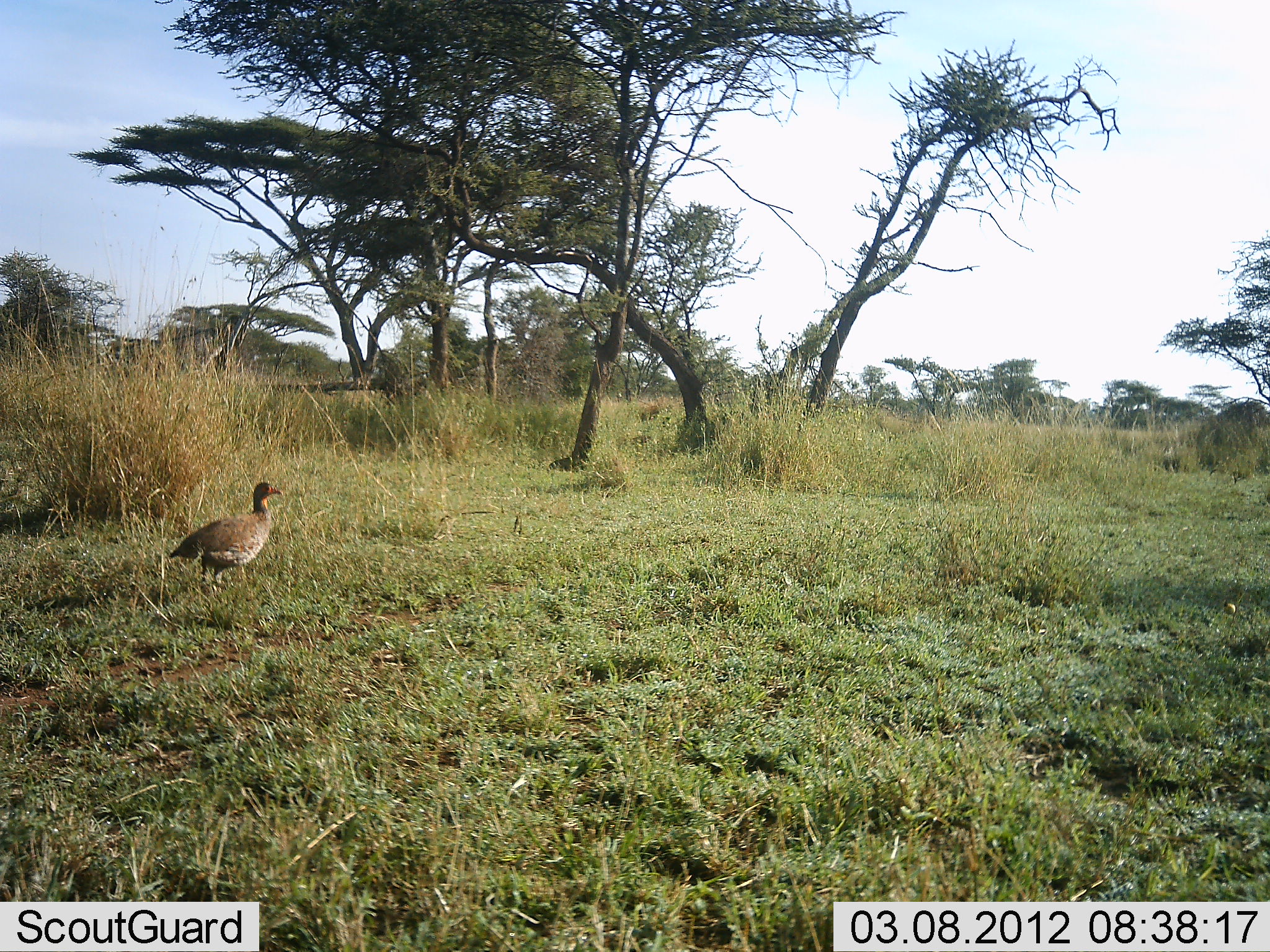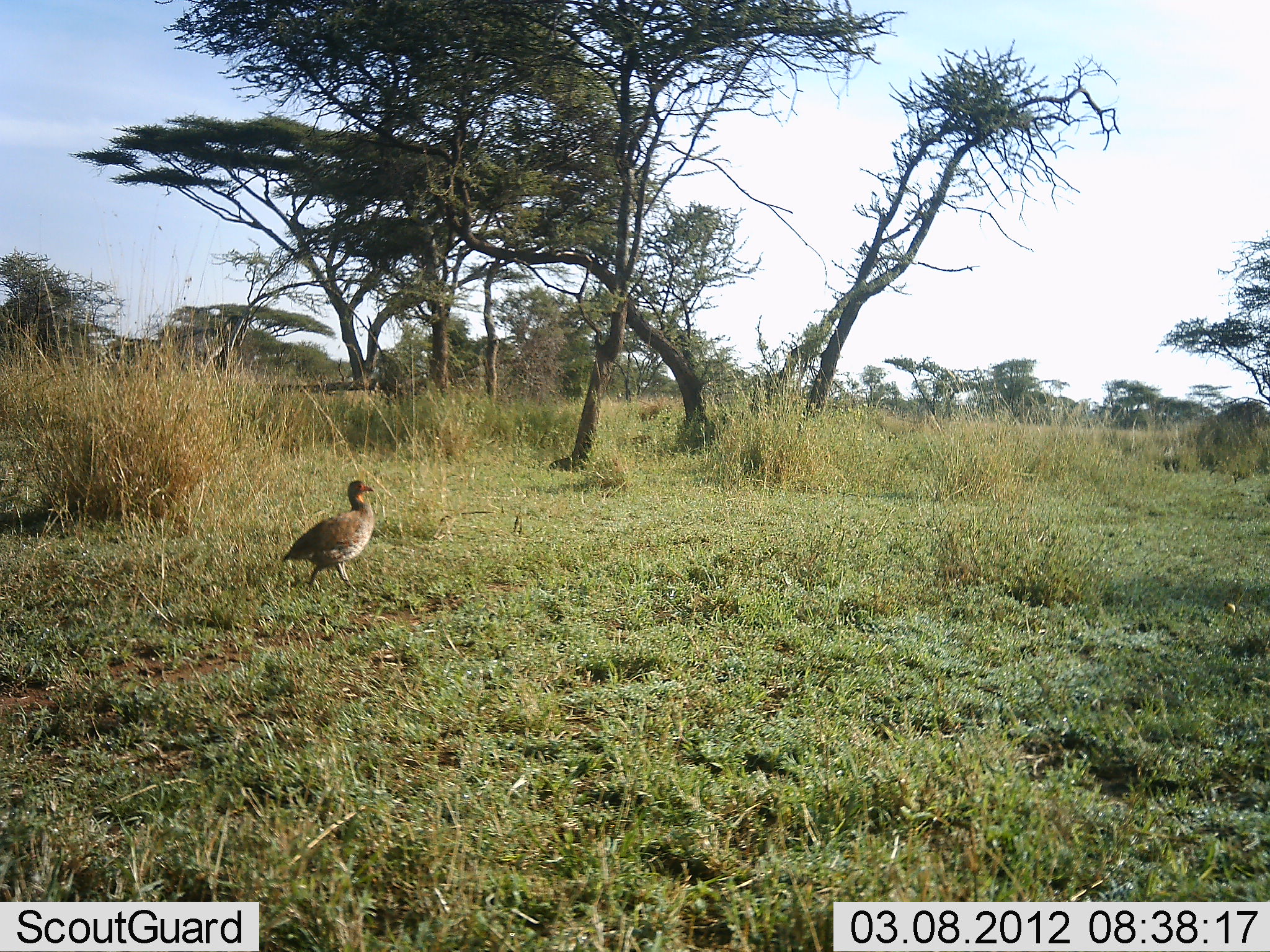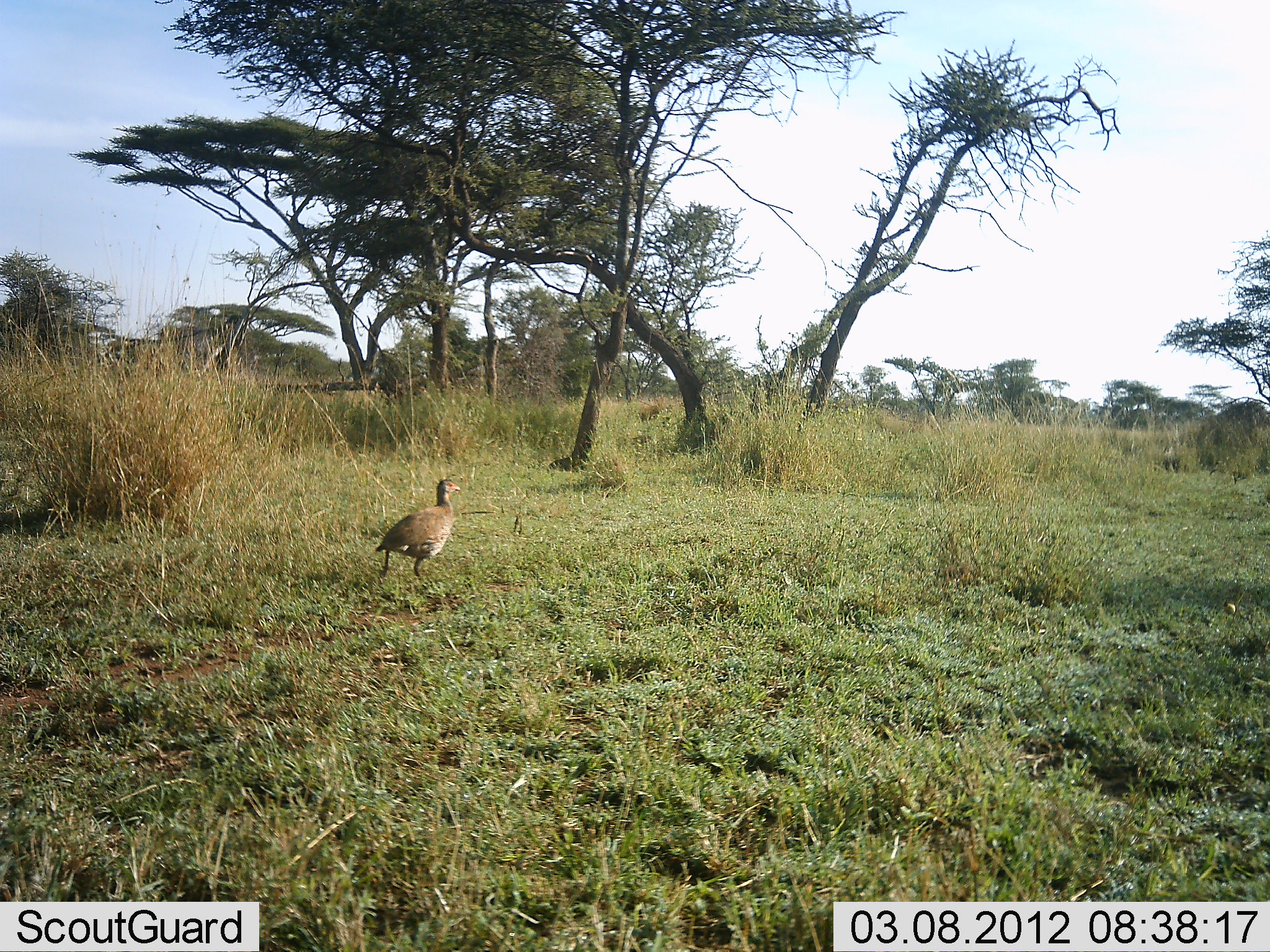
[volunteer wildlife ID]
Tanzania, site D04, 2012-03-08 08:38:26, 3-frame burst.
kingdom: Animalia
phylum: Chordata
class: Aves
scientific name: Aves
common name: bird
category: otherbird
Otherbird (bird) (Aves), count 1. Behavior (volunteer vote fractions): standing 0%, resting 0%, moving 100%, interacting 0%. Young present (vote fraction): 0%. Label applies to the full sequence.